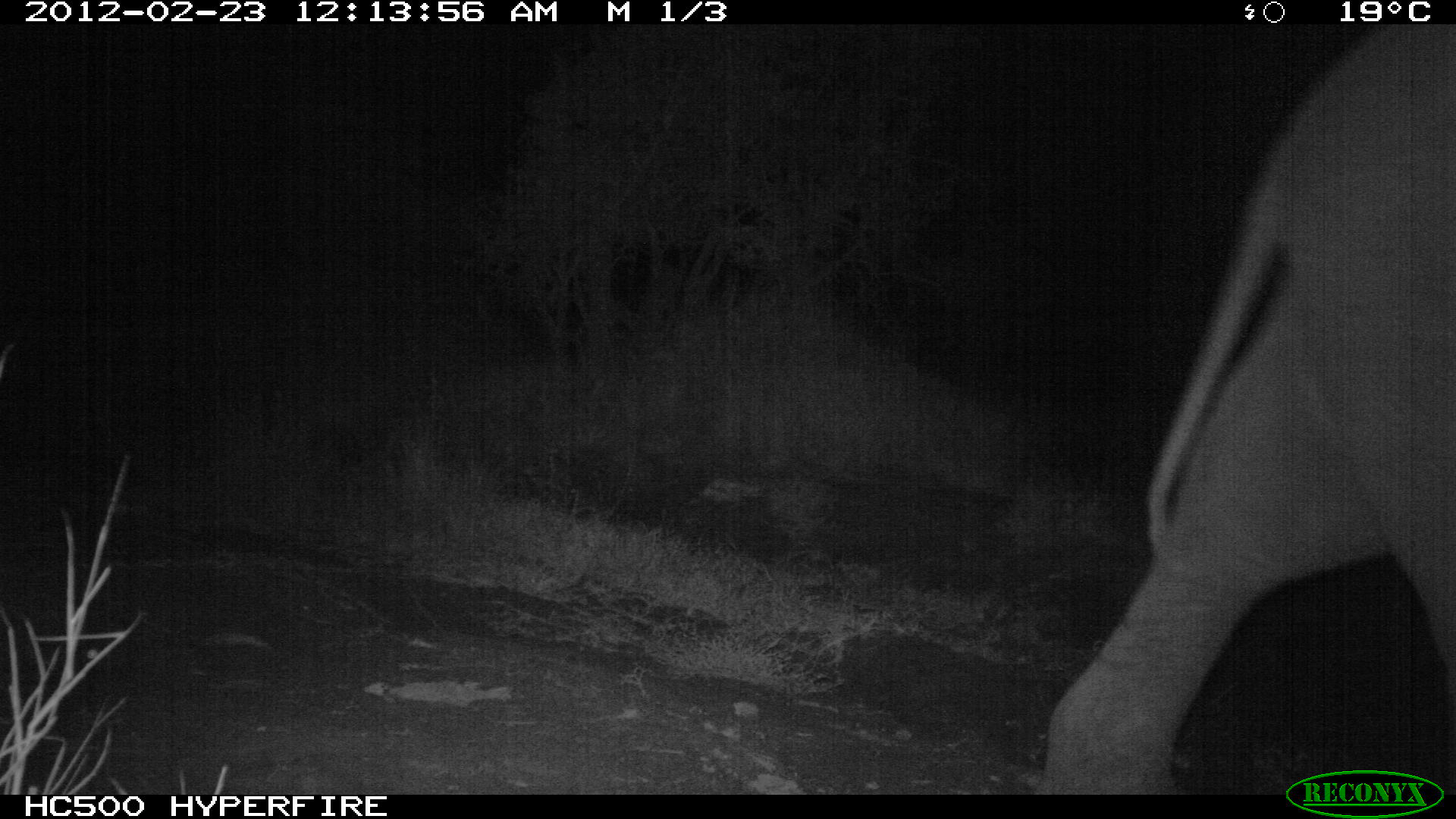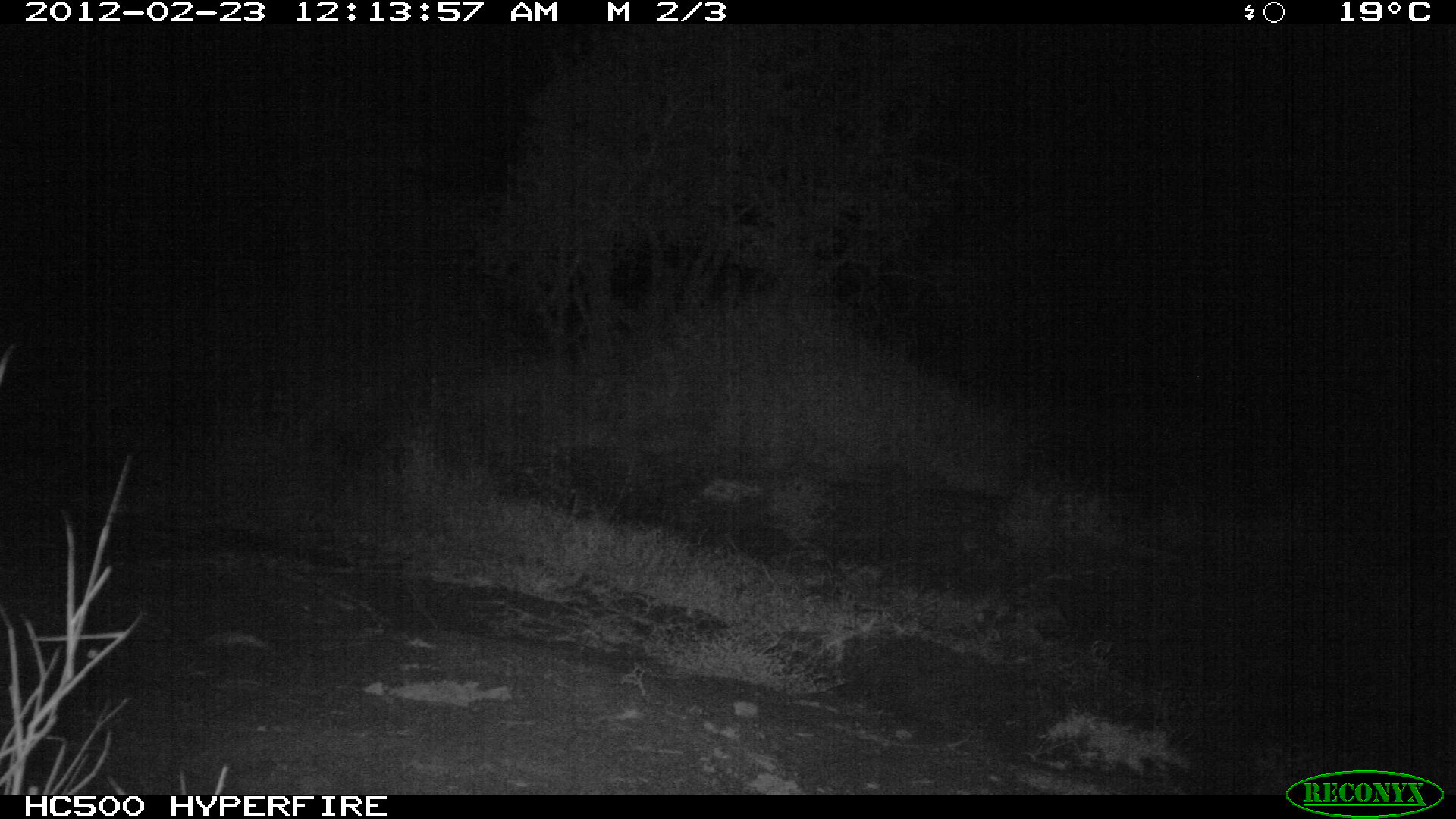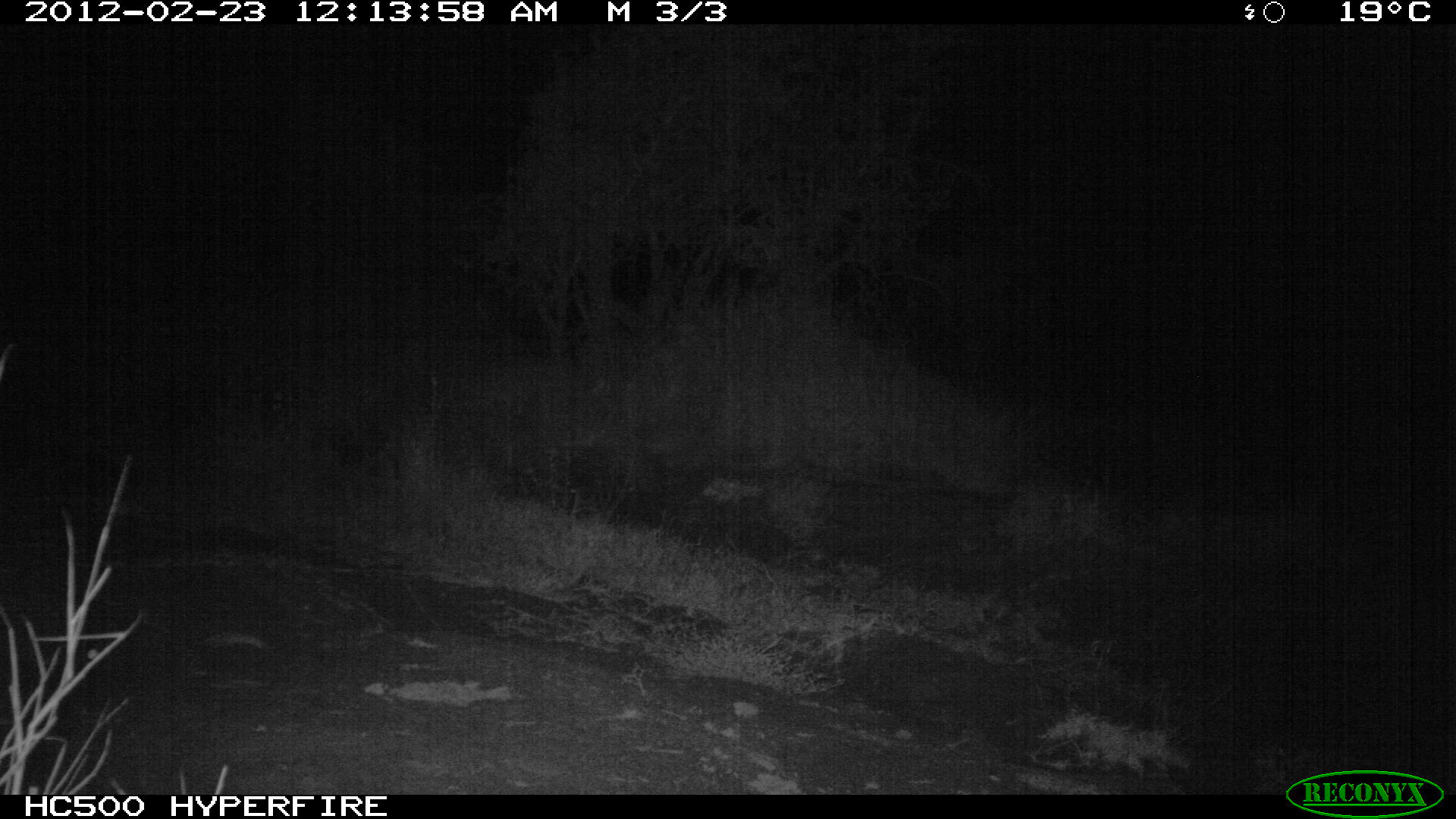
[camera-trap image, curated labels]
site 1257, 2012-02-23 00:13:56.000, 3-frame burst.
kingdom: Animalia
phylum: Chordata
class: Mammalia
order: Proboscidea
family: Elephantidae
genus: Loxodonta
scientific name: Loxodonta africana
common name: african bush elephant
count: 1